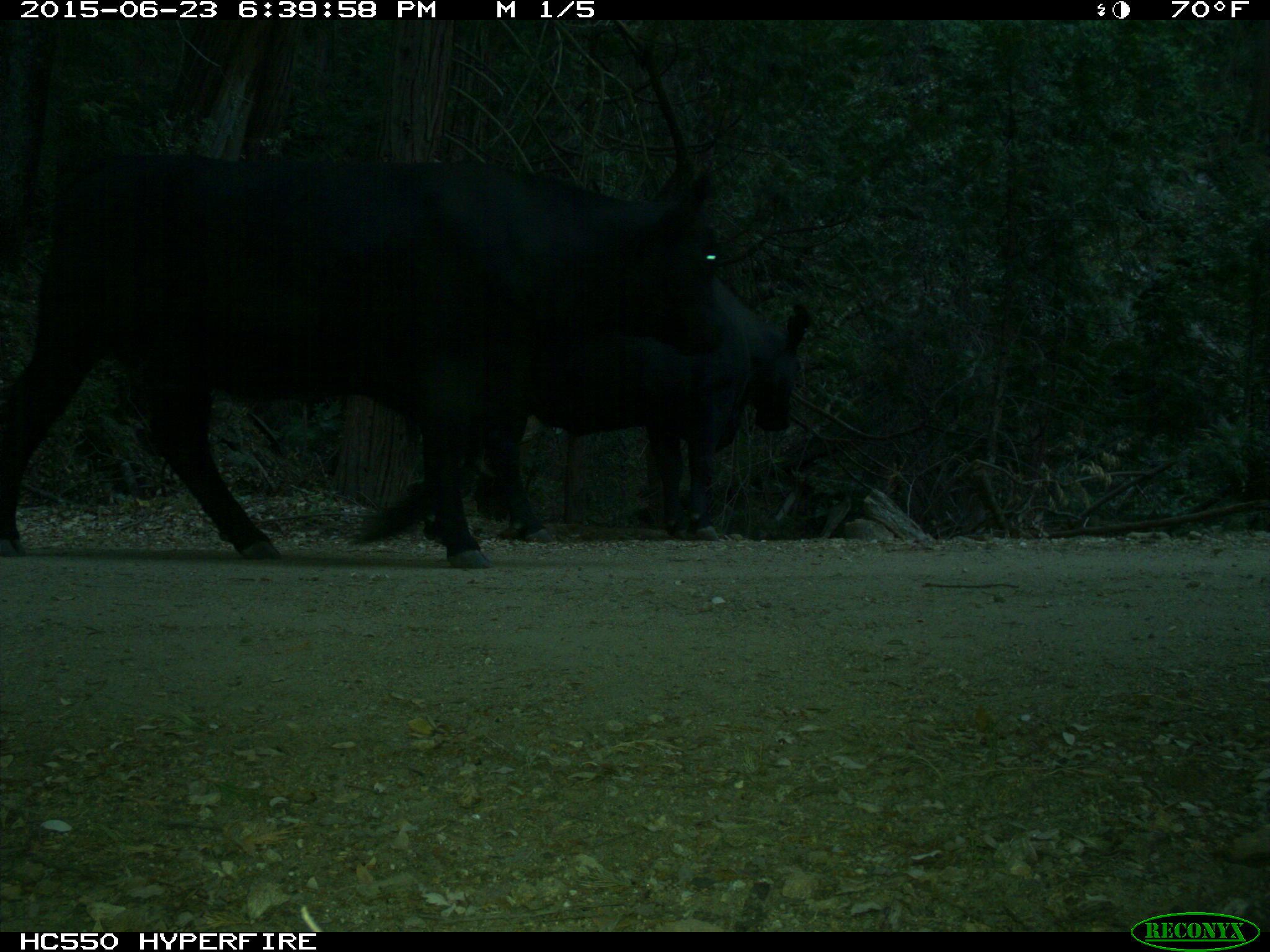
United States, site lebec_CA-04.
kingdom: Animalia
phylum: Chordata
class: Mammalia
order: Artiodactyla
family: Bovidae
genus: Bos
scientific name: Bos taurus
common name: domestic cow